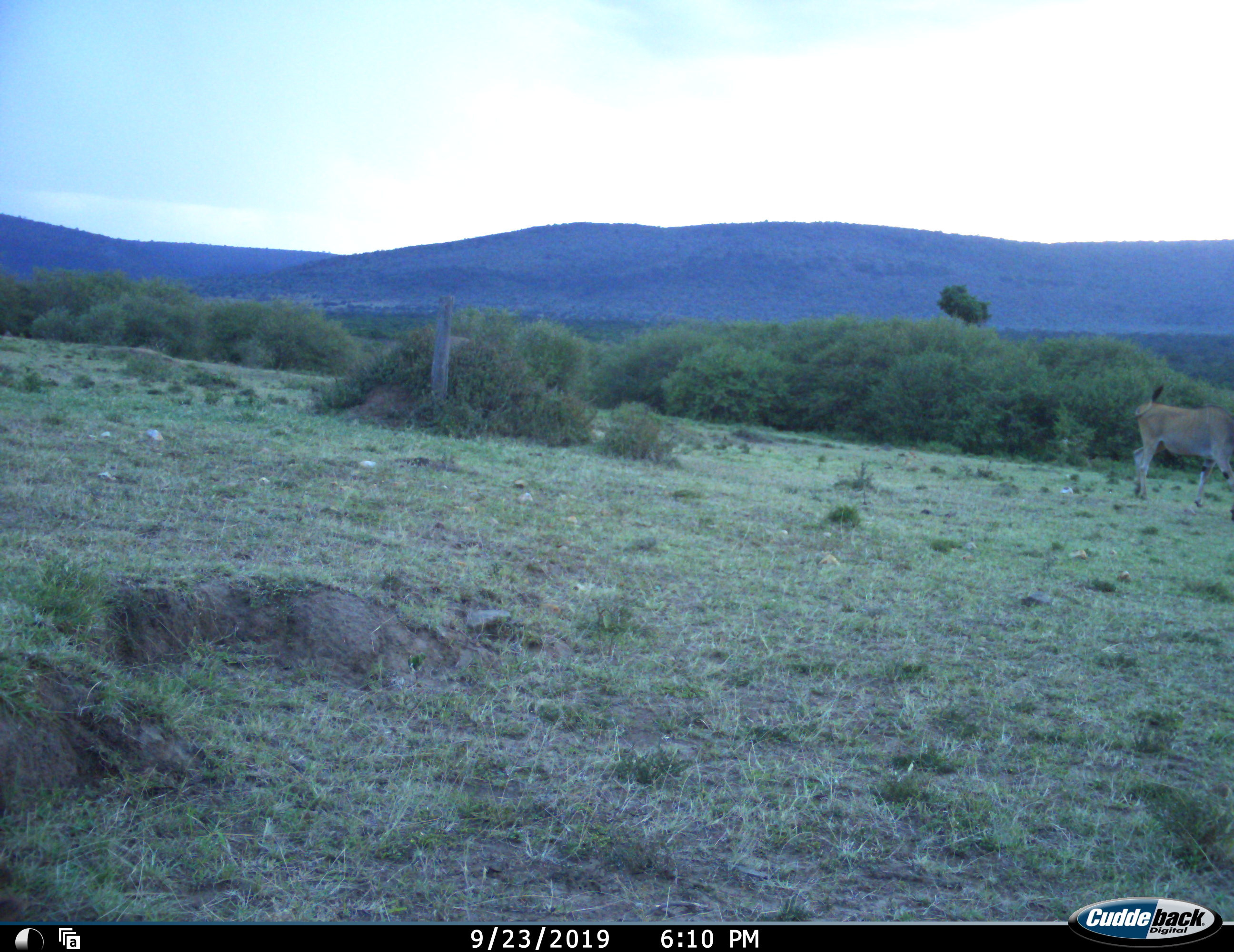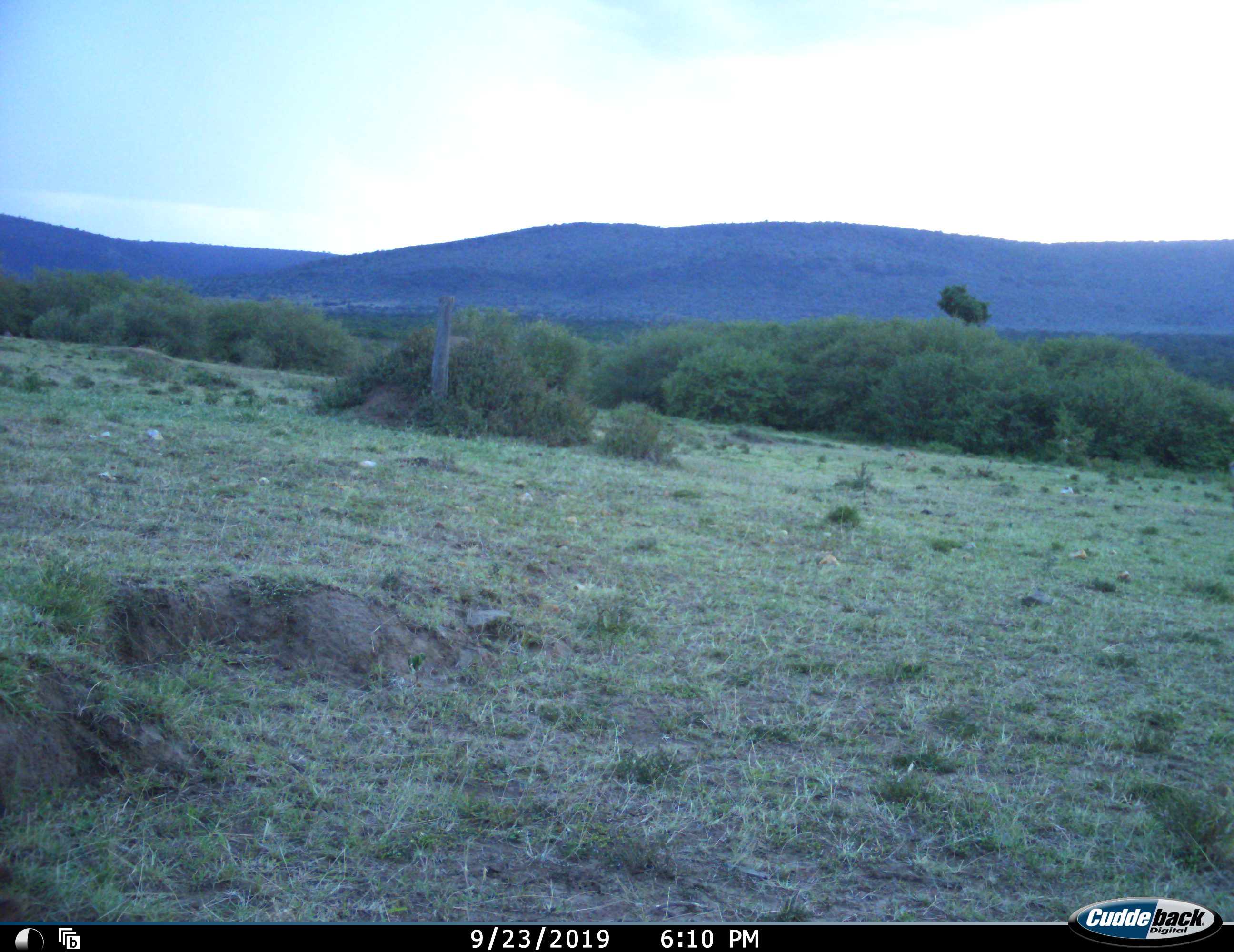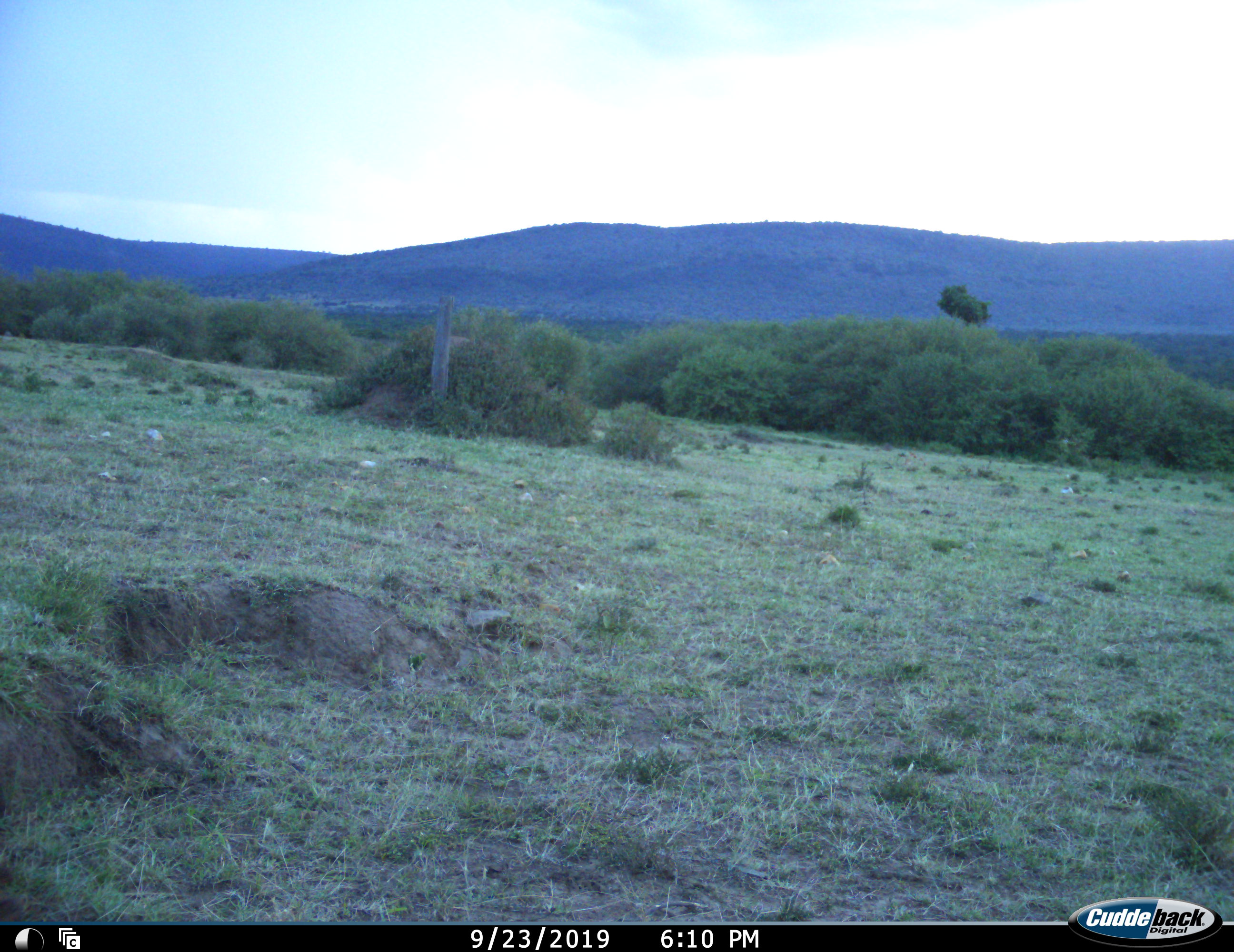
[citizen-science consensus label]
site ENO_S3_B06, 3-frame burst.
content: unidentified animal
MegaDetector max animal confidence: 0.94